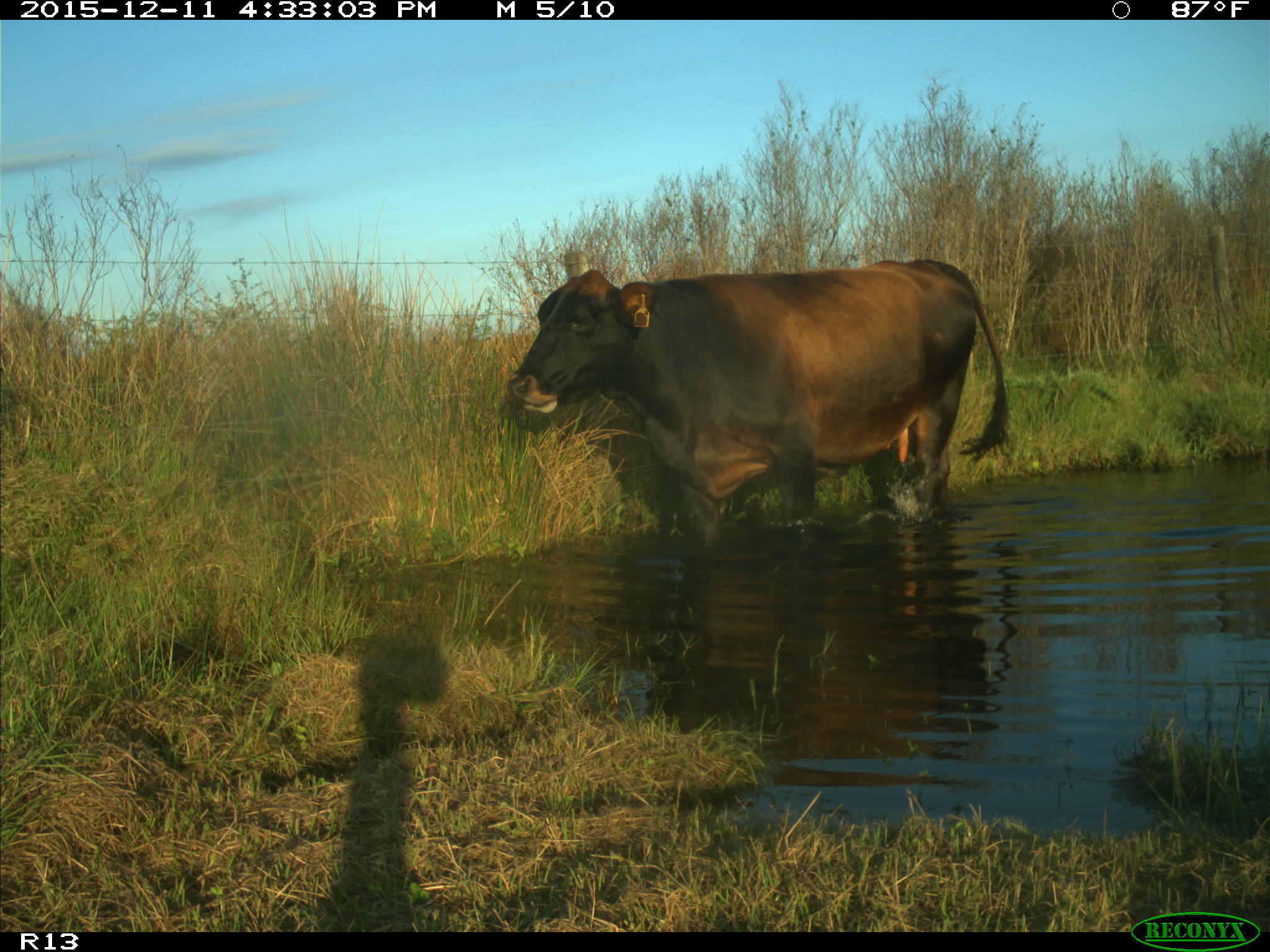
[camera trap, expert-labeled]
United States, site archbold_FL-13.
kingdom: Animalia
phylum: Chordata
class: Mammalia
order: Artiodactyla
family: Bovidae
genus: Bos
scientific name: Bos taurus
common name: domestic cow